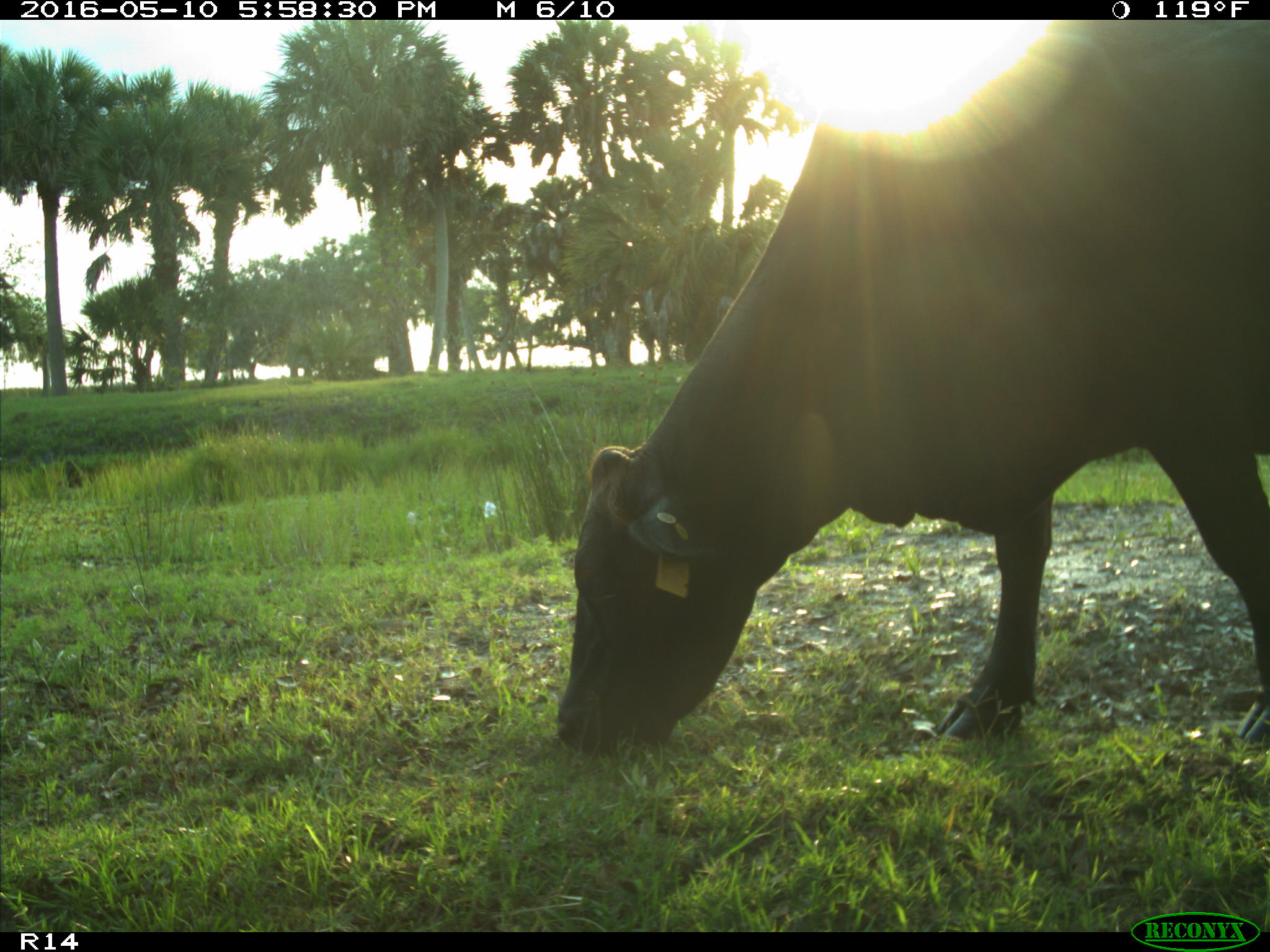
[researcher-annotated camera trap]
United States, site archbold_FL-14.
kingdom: Animalia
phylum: Chordata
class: Mammalia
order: Artiodactyla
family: Bovidae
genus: Bos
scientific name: Bos taurus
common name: domestic cow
Bos taurus (domestic cow).